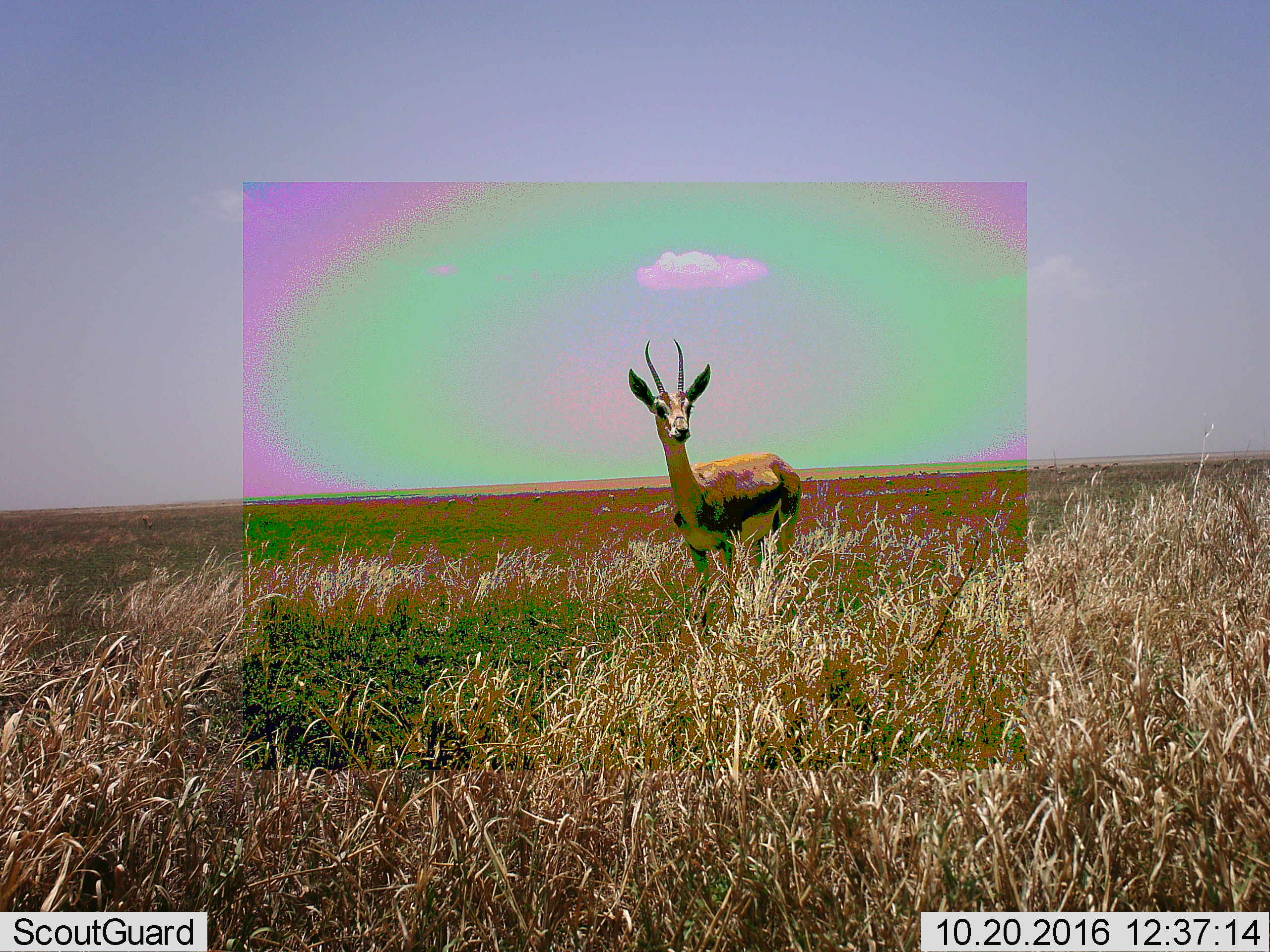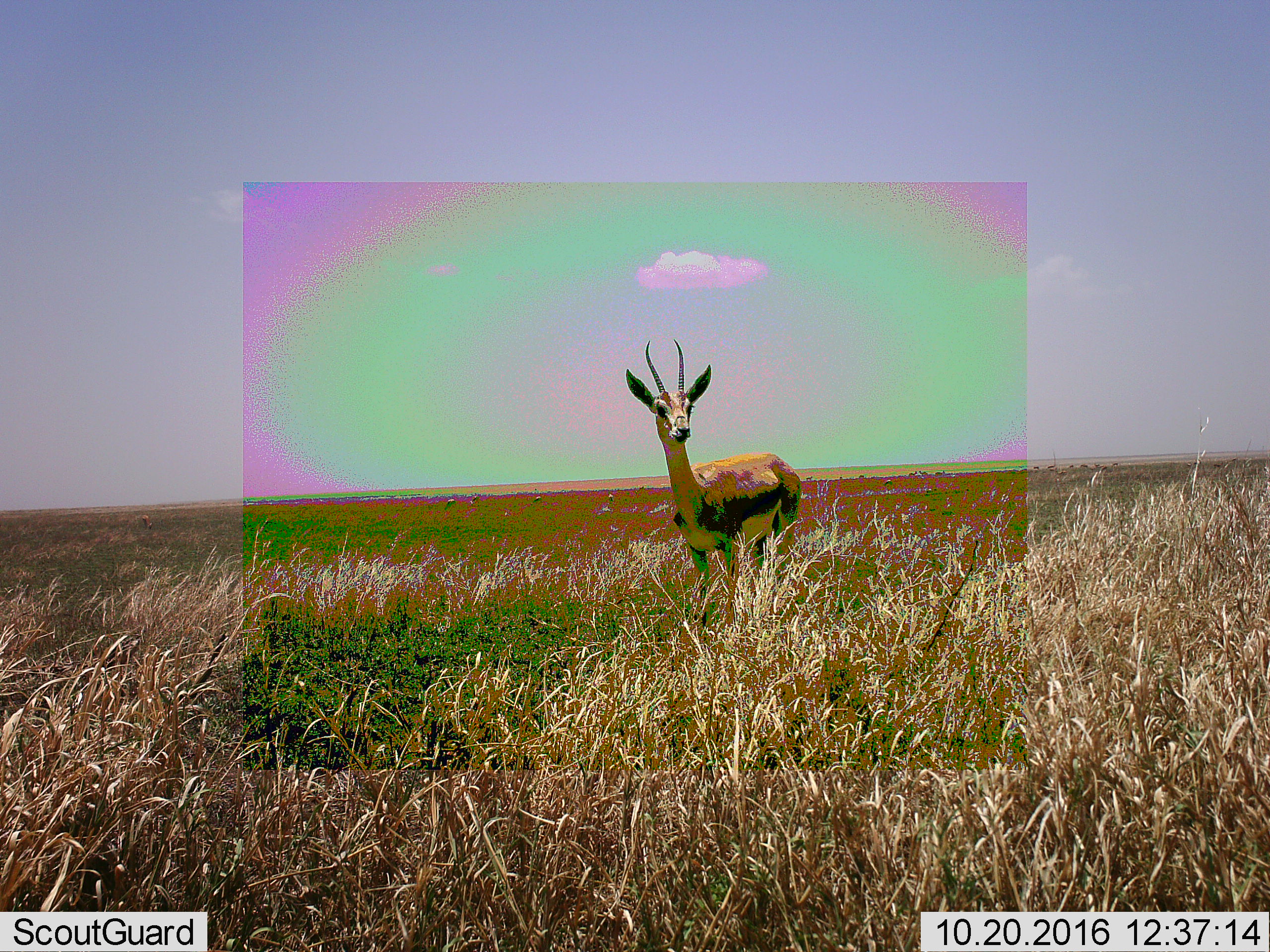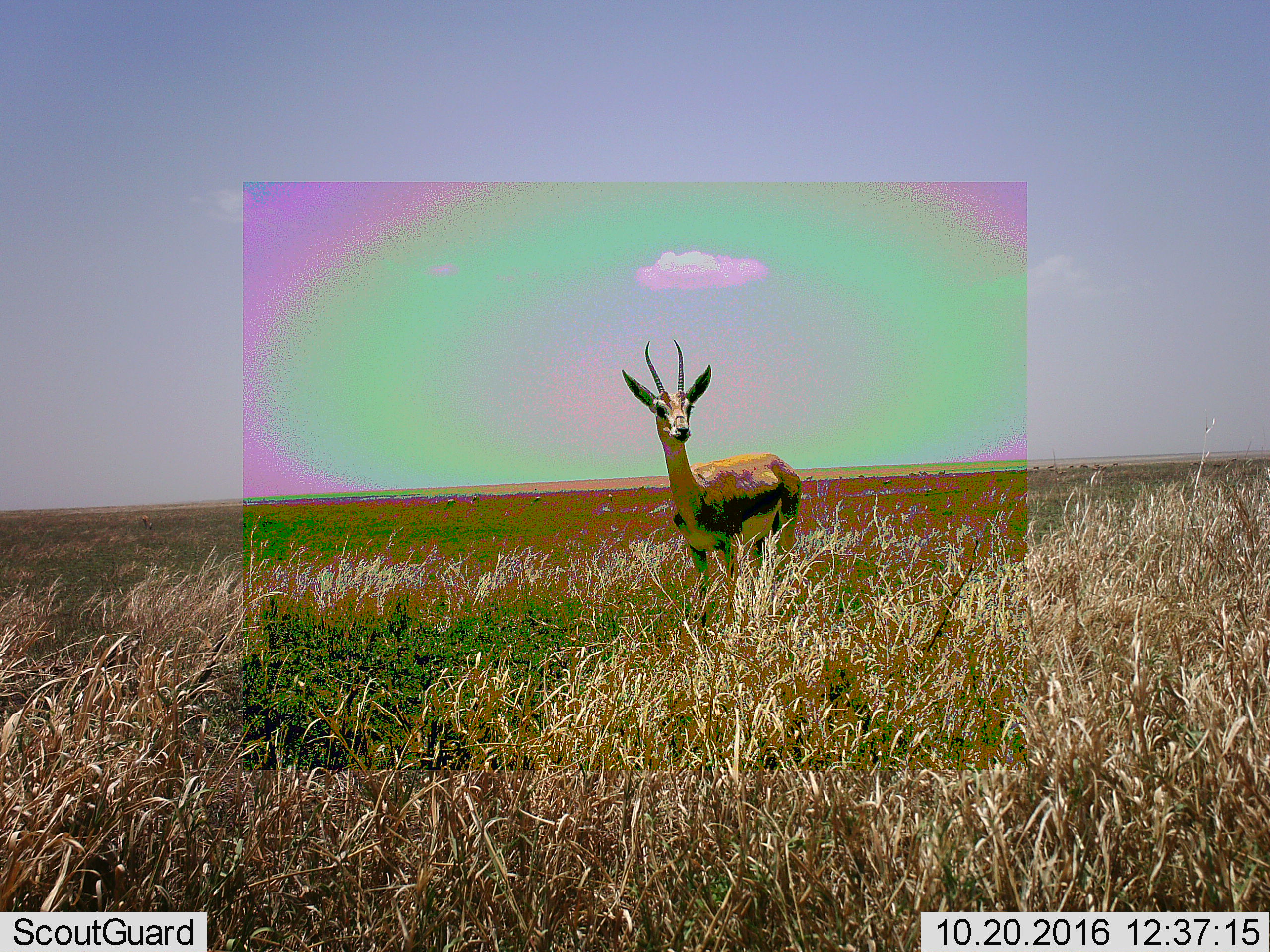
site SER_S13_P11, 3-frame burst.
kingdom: Animalia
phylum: Chordata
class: Mammalia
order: Artiodactyla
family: Bovidae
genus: Eudorcas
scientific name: Eudorcas thomsonii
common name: thomson's gazelle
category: gazellethomsons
Gazellethomsons (thomson's gazelle) (Eudorcas thomsonii), count 1. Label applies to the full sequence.